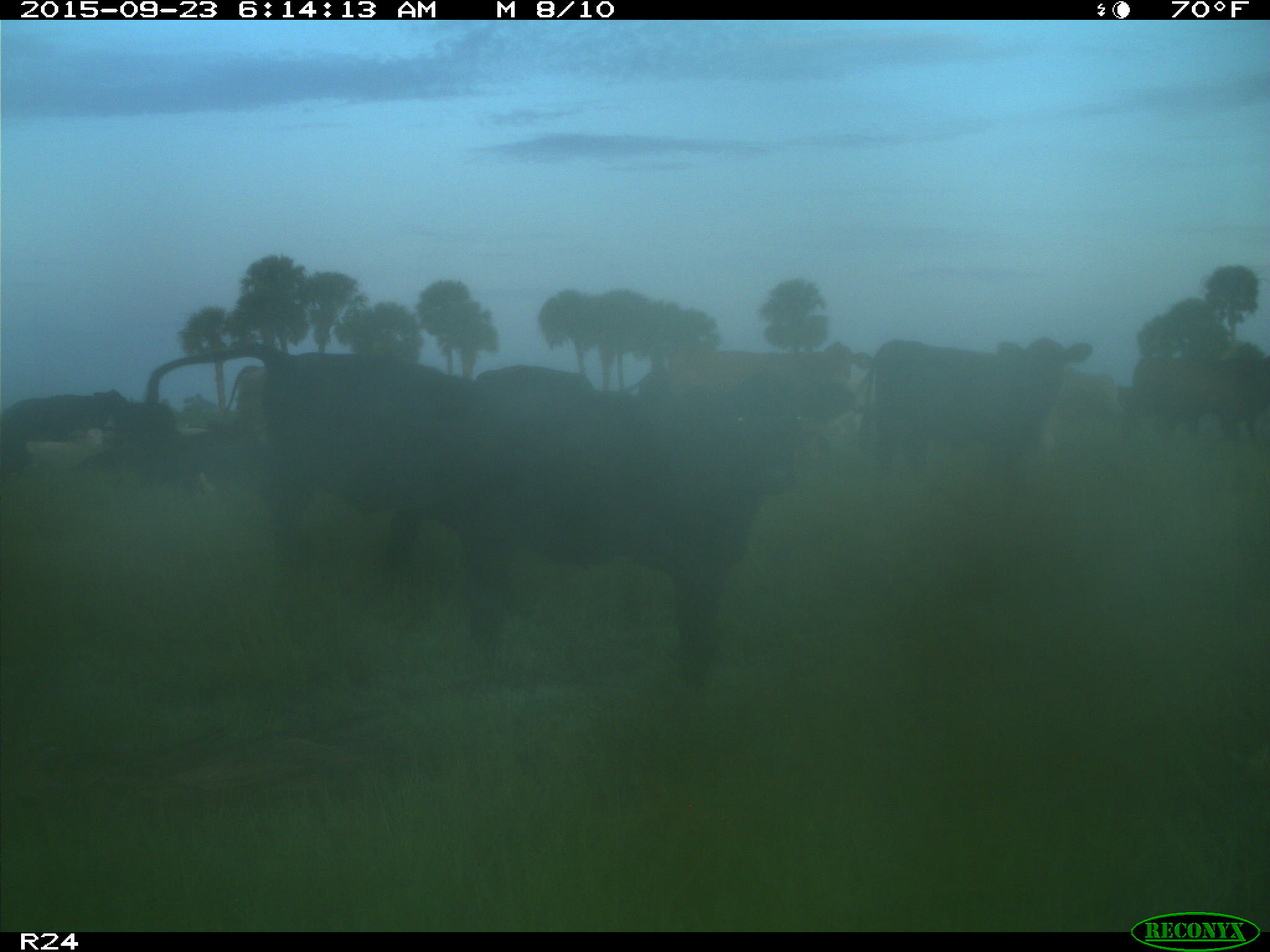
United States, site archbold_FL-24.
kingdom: Animalia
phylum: Chordata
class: Mammalia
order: Artiodactyla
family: Bovidae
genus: Bos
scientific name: Bos taurus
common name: domestic cow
Bos taurus (domestic cow).